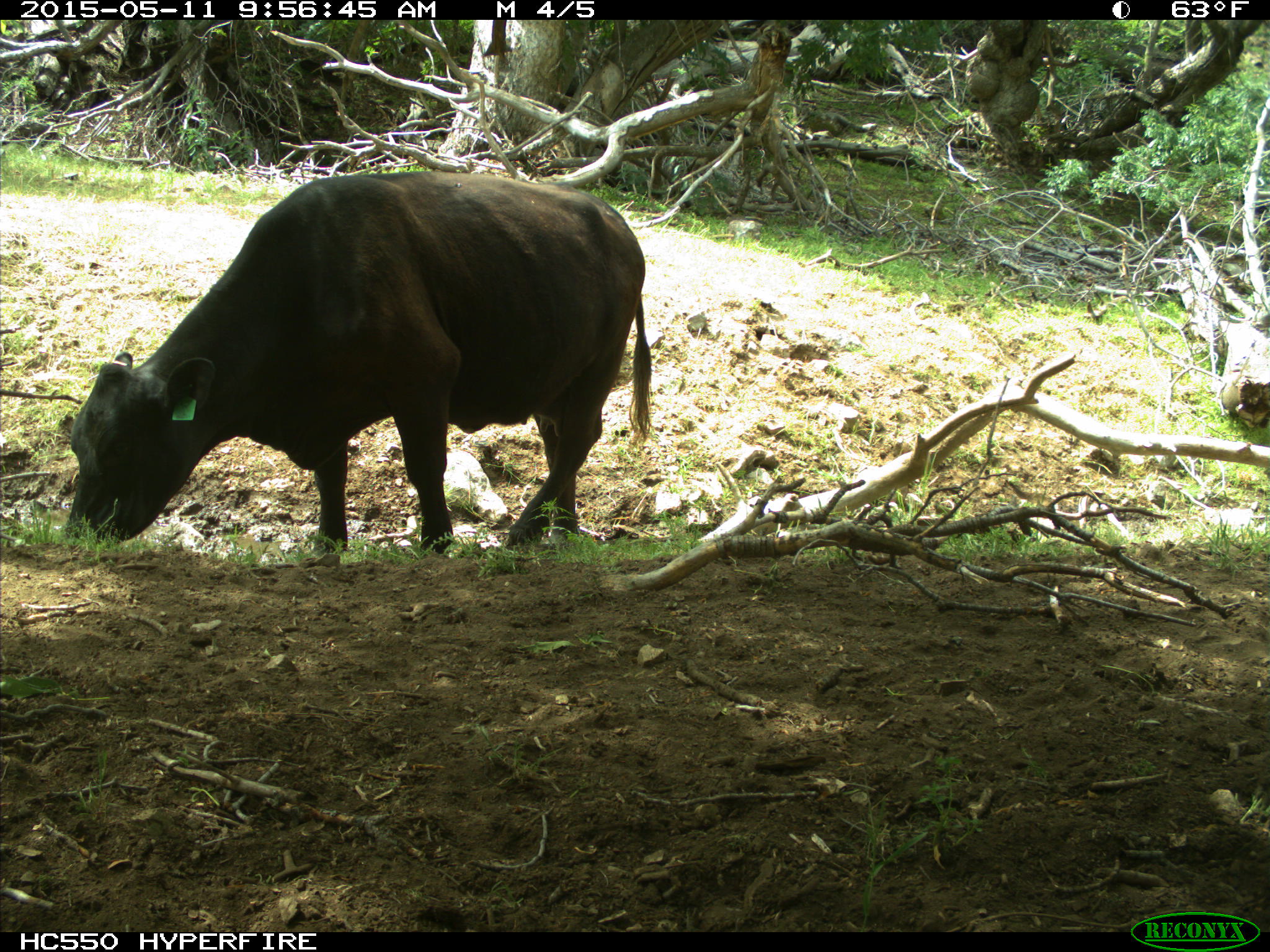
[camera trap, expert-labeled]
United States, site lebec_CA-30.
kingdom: Animalia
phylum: Chordata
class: Mammalia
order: Artiodactyla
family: Bovidae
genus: Bos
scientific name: Bos taurus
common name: domestic cow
Bos taurus (domestic cow).